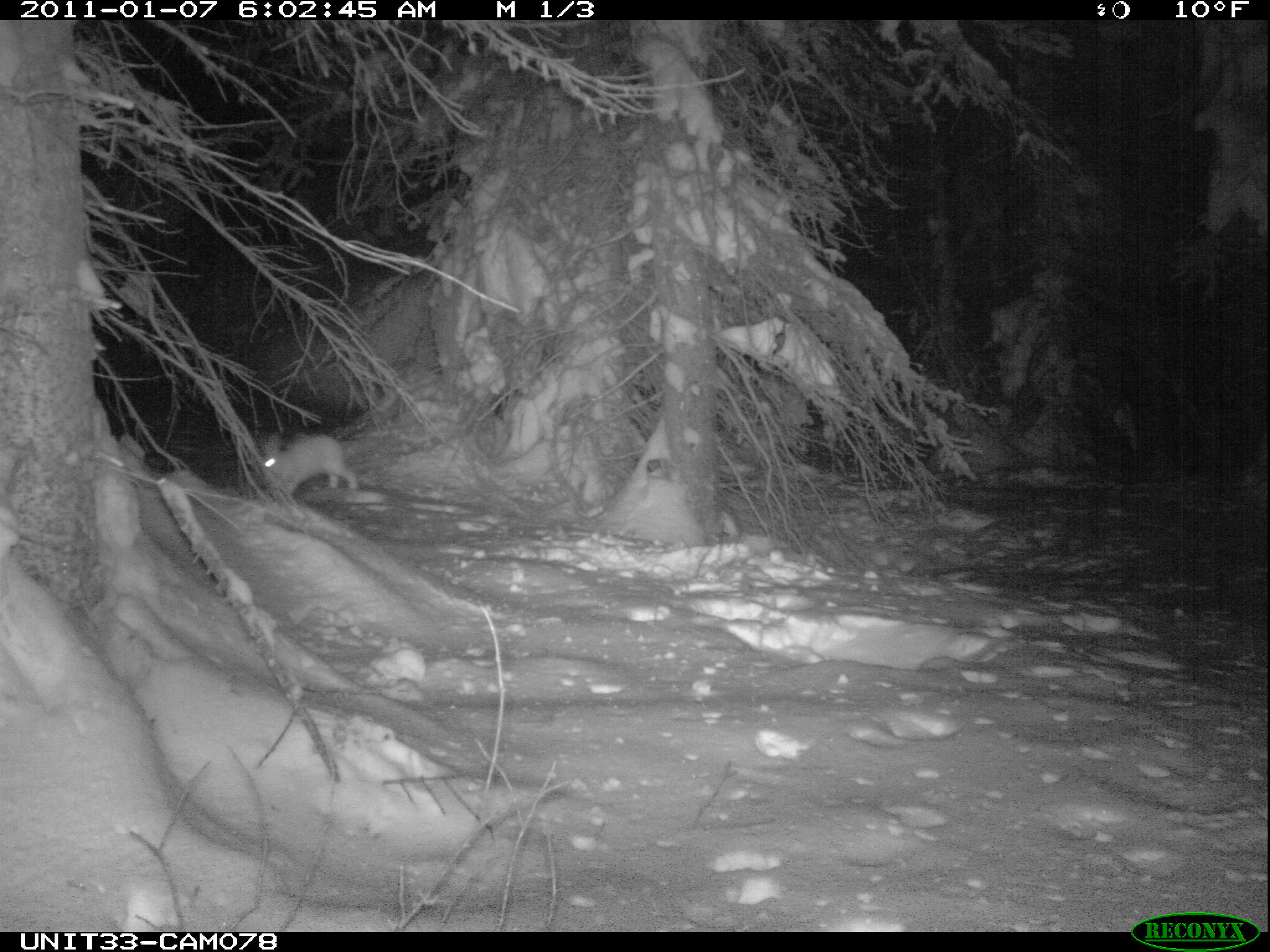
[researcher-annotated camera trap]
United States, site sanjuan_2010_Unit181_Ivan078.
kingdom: Animalia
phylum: Chordata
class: Mammalia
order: Lagomorpha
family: Leporidae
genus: Lepus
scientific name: Lepus americanus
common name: snowshoe hare